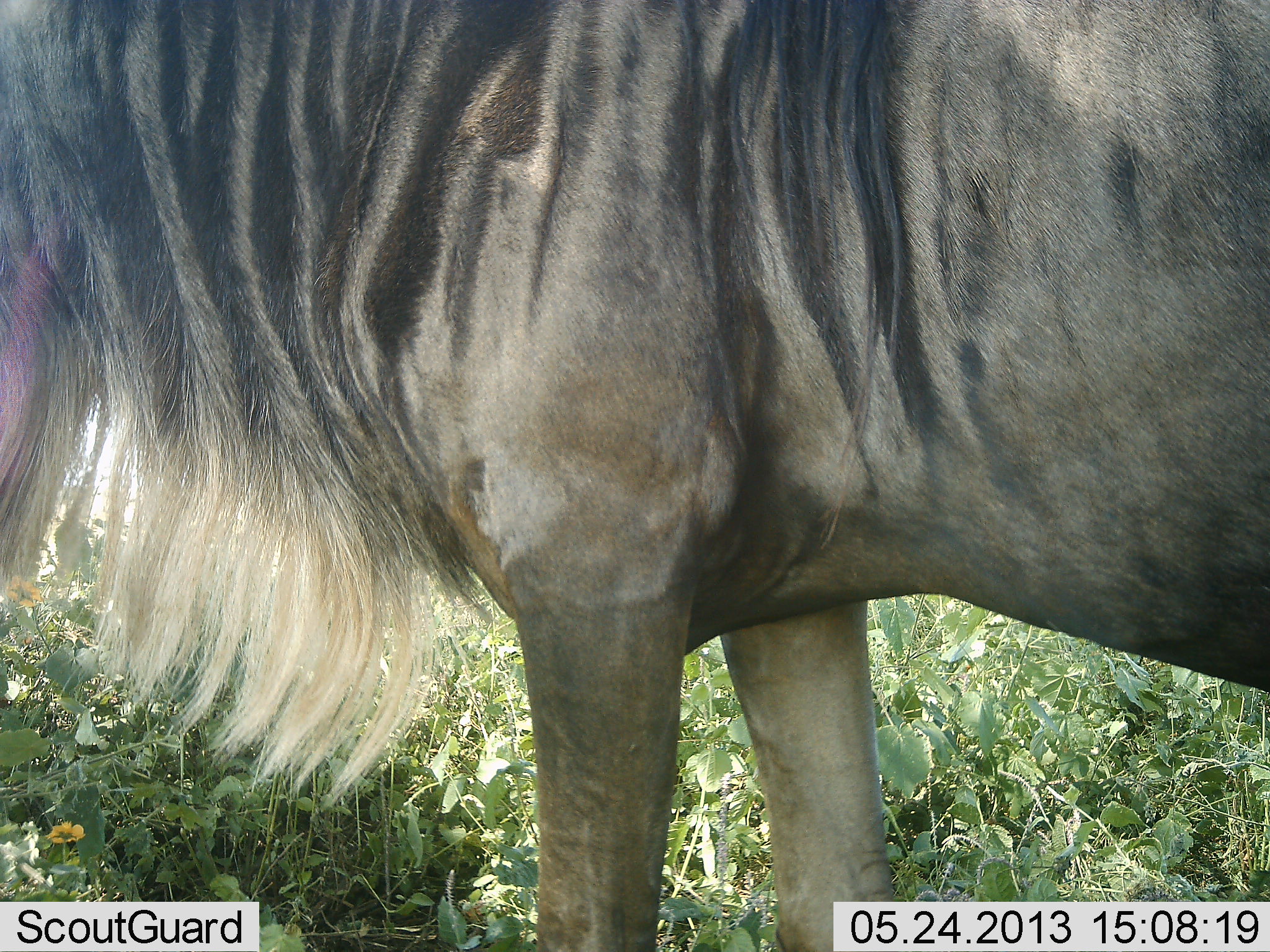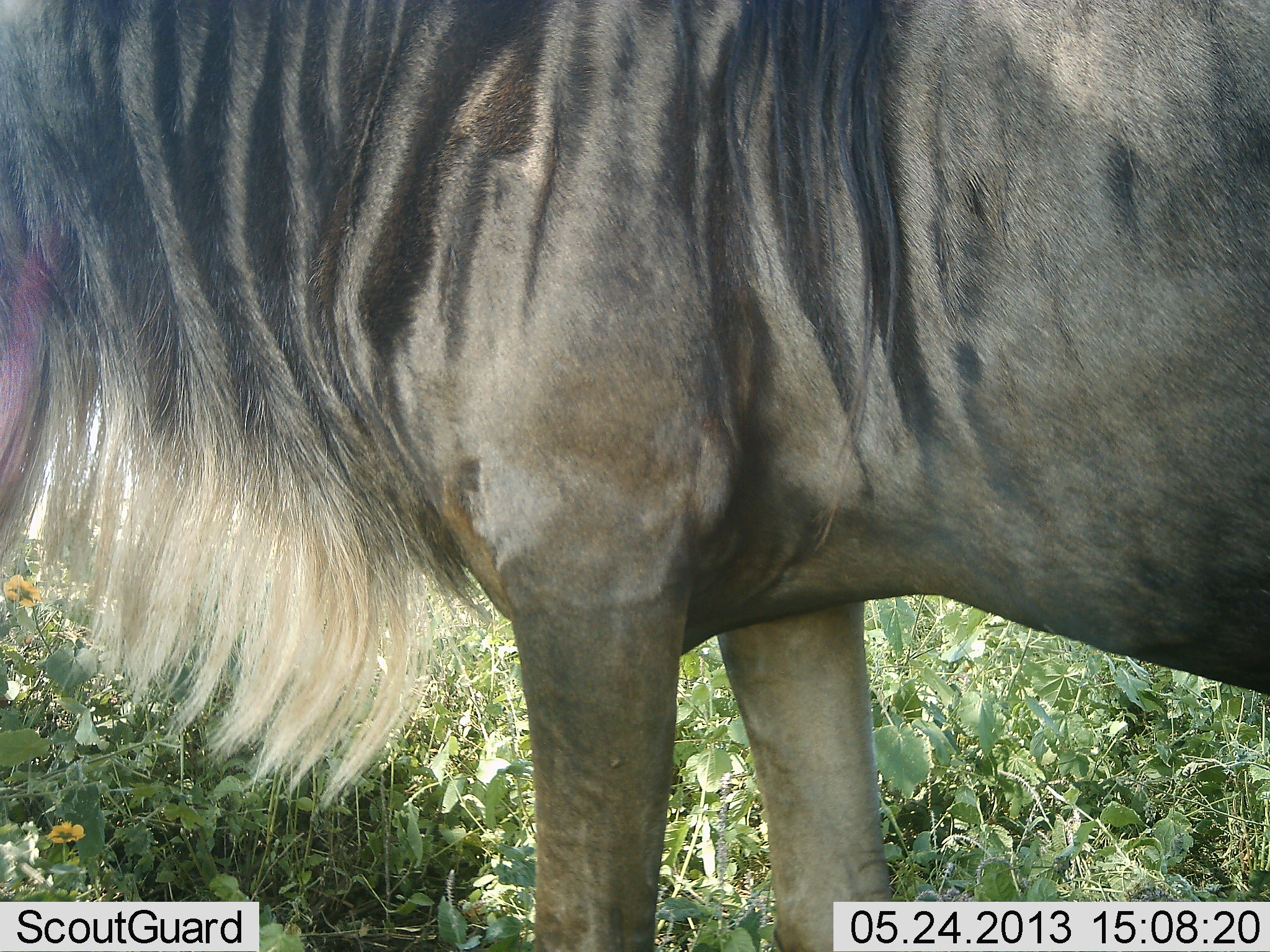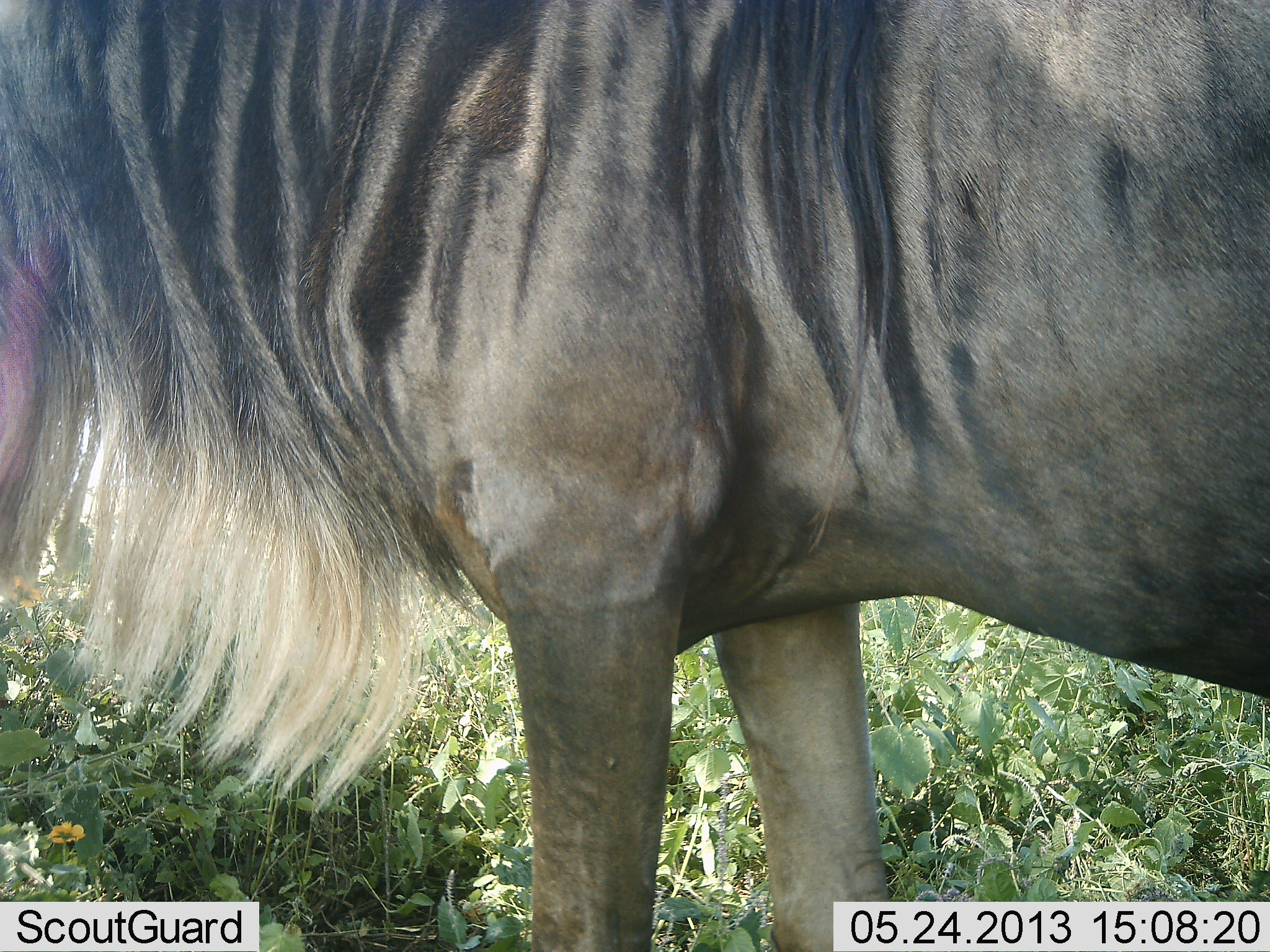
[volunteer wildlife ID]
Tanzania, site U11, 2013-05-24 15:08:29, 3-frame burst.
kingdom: Animalia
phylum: Chordata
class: Mammalia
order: Artiodactyla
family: Bovidae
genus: Connochaetes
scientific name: Connochaetes taurinus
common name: blue wildebeest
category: wildebeest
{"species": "wildebeest (blue wildebeest) (Connochaetes taurinus)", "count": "1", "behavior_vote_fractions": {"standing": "100%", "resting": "0%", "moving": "0%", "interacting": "0%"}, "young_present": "0%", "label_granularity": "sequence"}